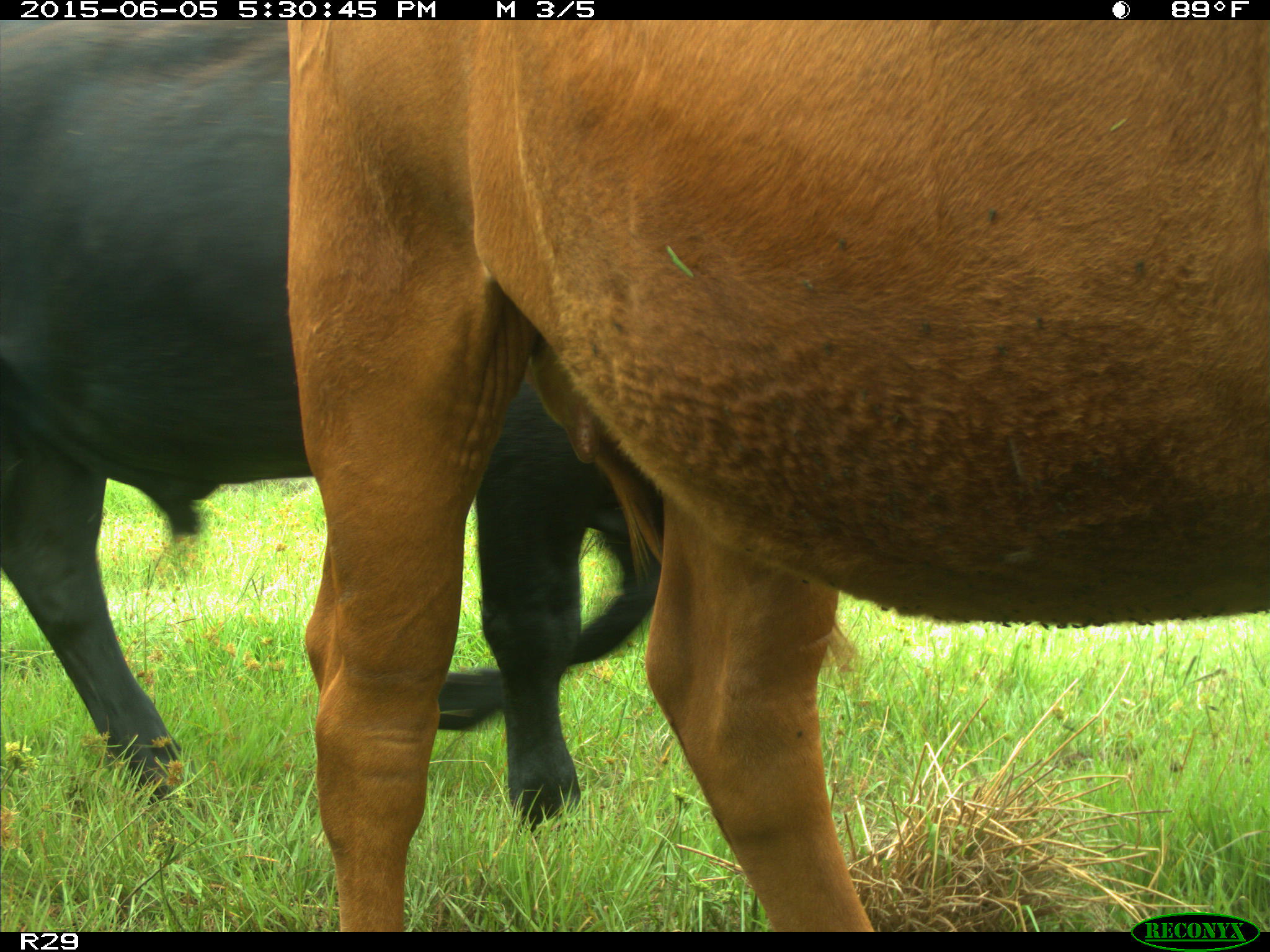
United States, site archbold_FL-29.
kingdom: Animalia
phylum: Chordata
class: Mammalia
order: Artiodactyla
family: Bovidae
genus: Bos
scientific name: Bos taurus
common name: domestic cow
Bos taurus (domestic cow).